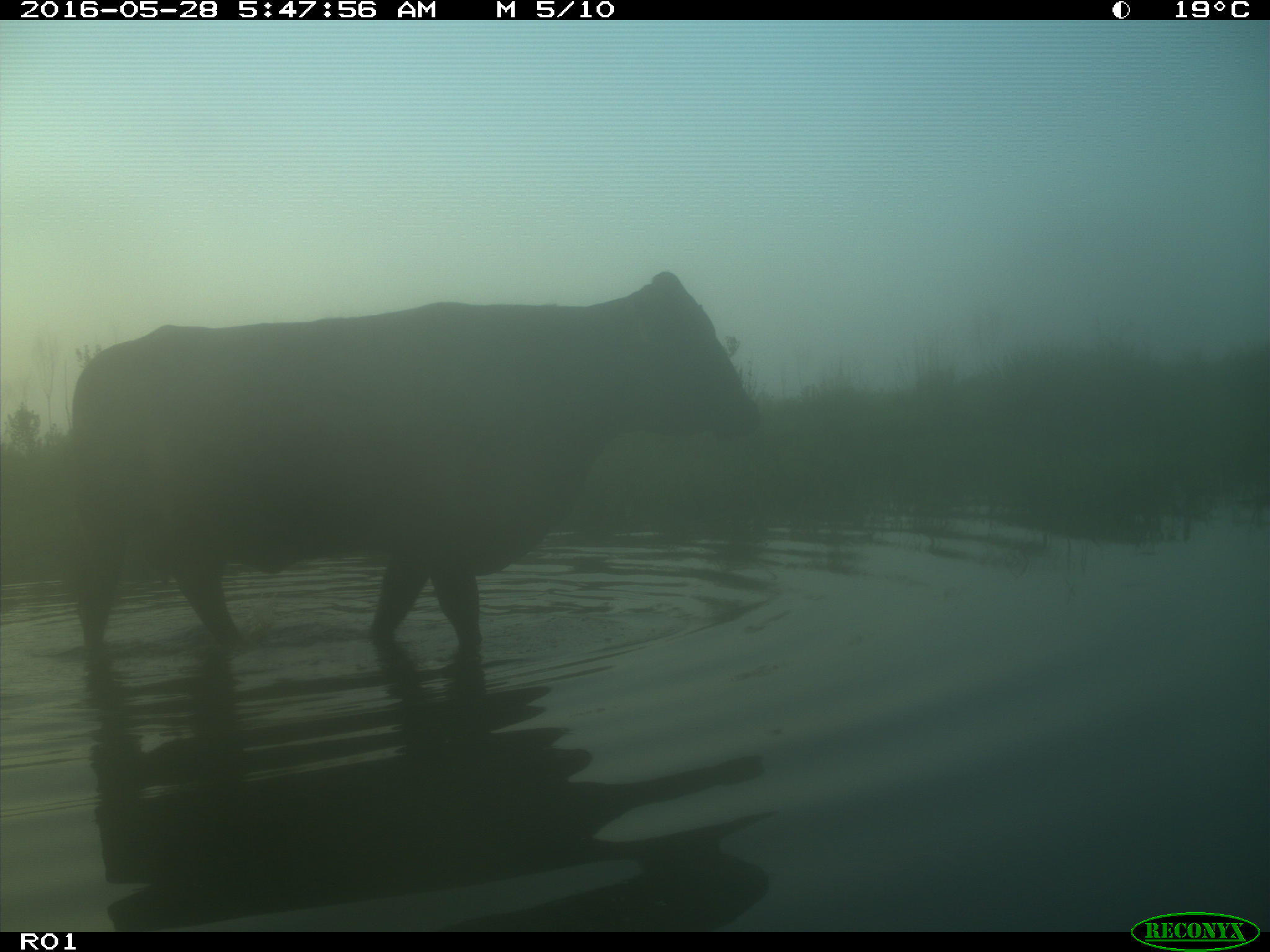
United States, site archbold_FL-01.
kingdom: Animalia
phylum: Chordata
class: Mammalia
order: Artiodactyla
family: Bovidae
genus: Bos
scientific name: Bos taurus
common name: domestic cow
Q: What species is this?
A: Bos taurus (domestic cow).